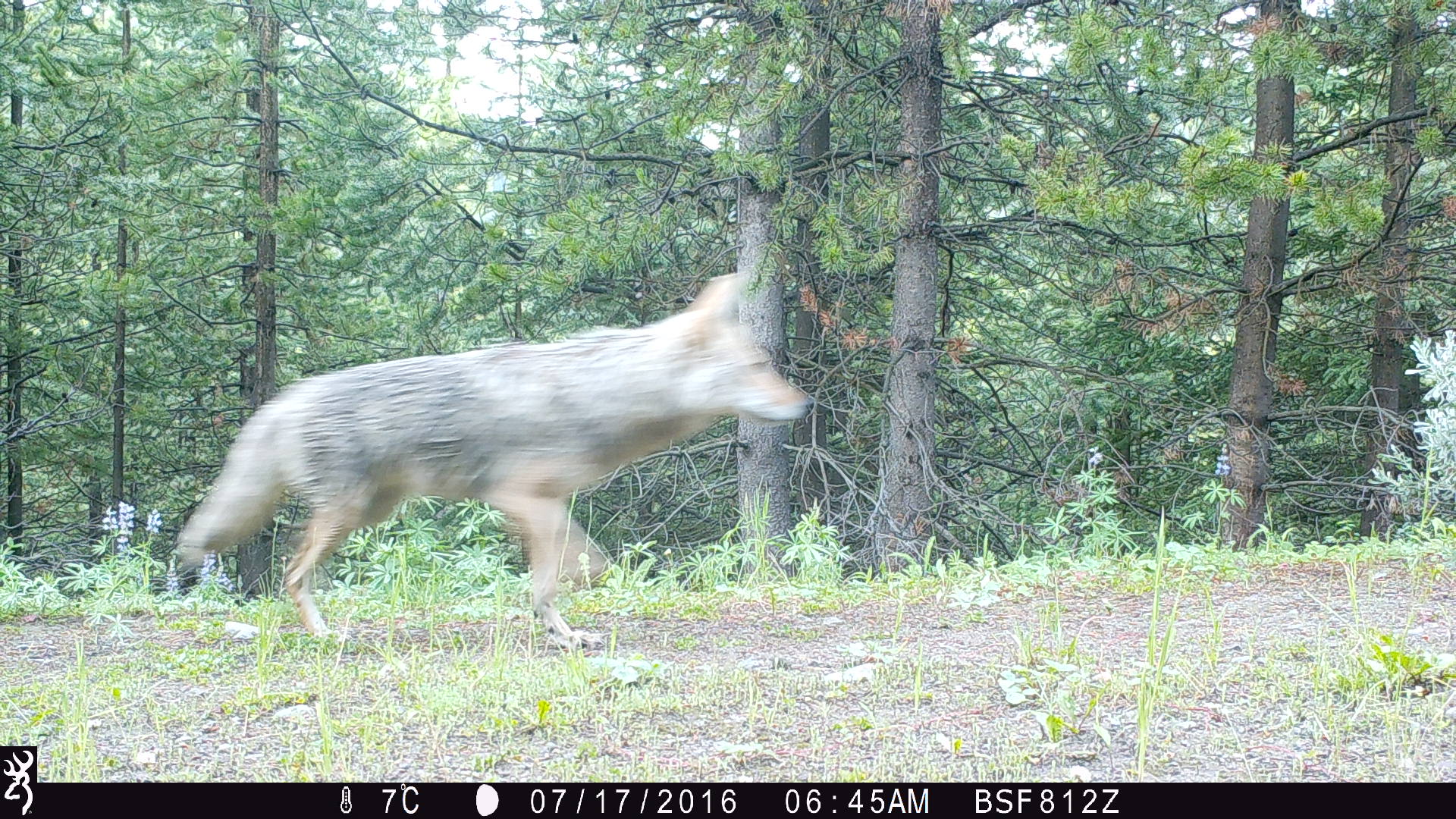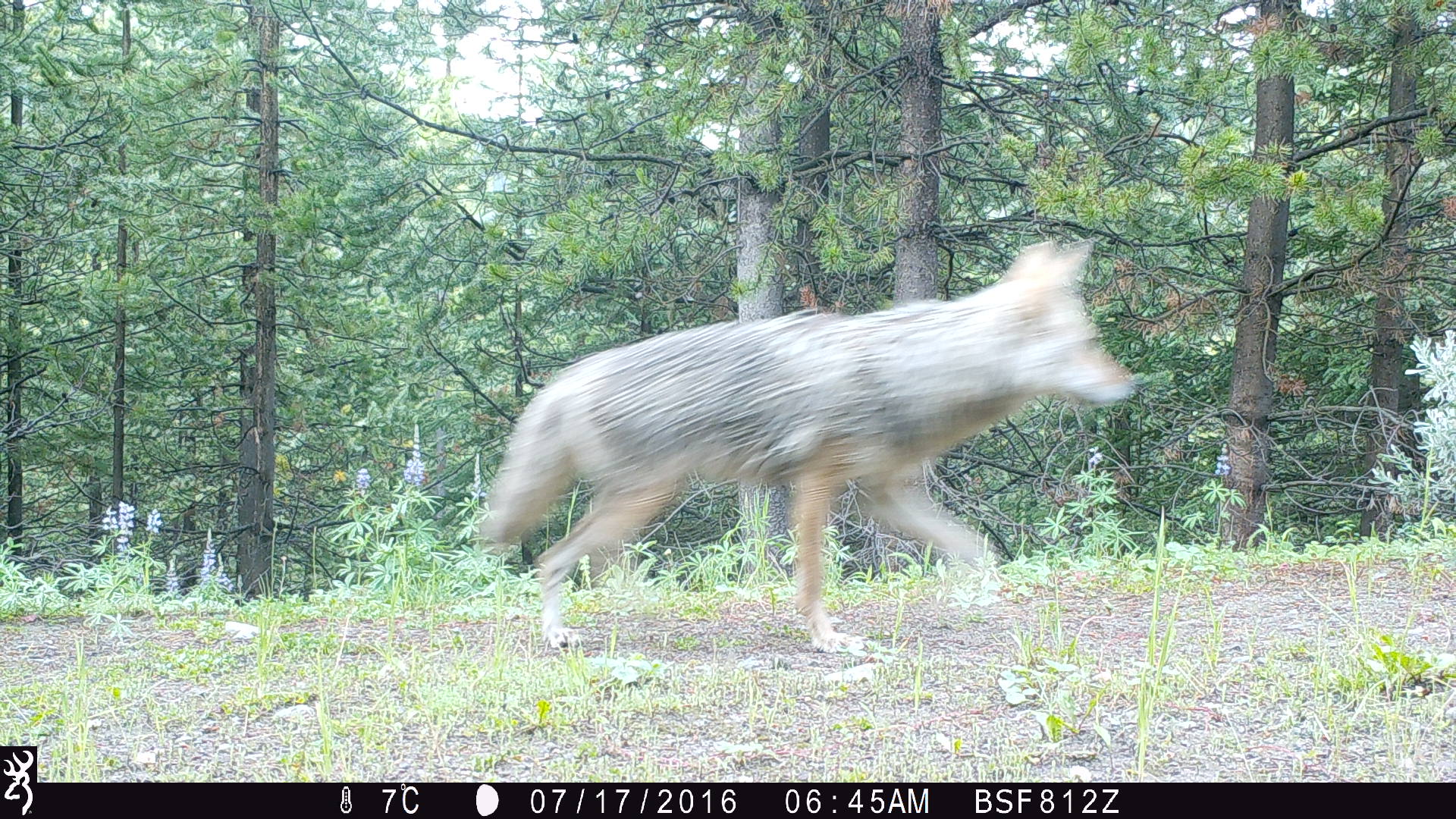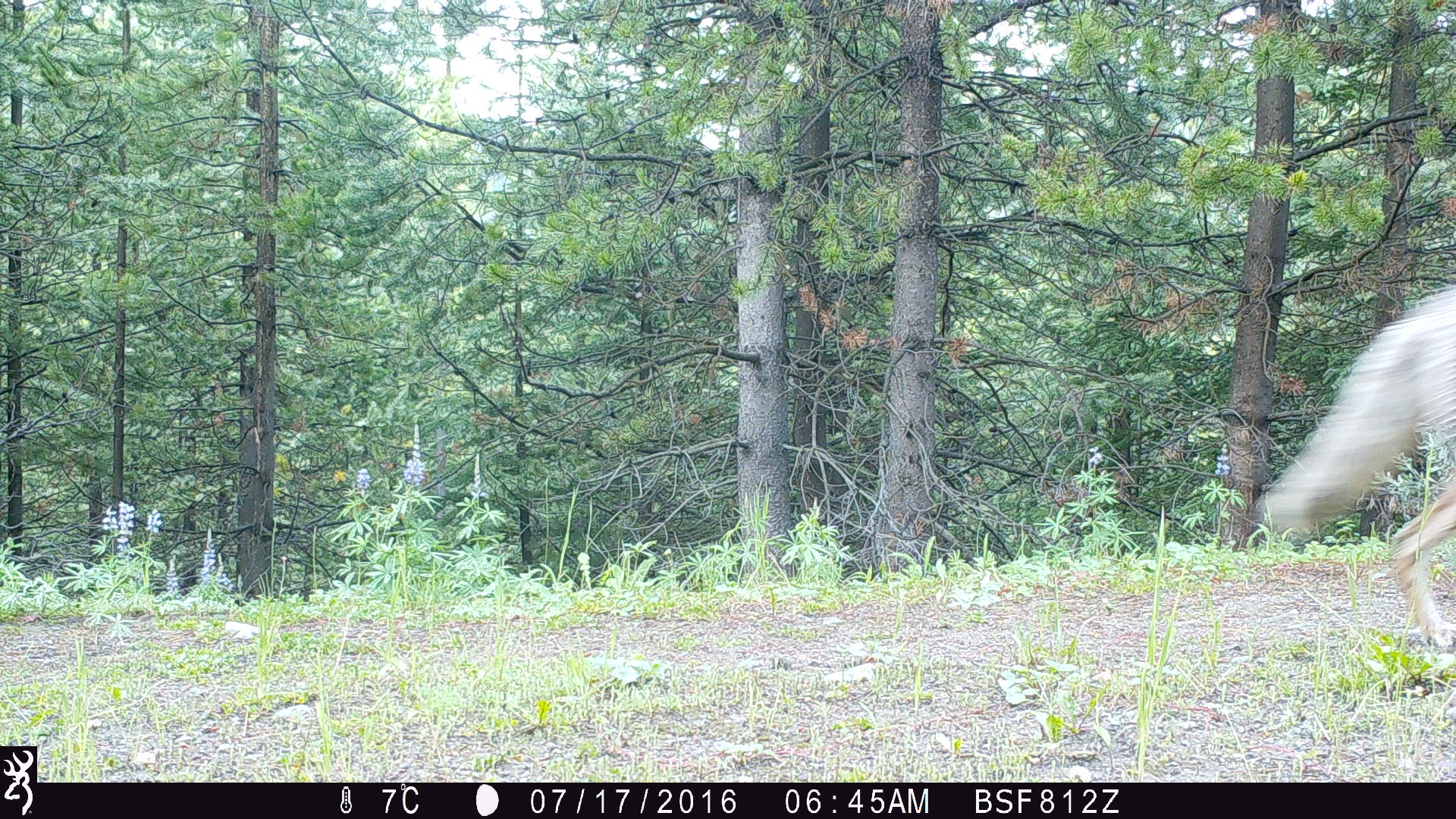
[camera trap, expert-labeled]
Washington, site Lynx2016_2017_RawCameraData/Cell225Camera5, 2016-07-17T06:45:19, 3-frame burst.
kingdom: Animalia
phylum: Chordata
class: Mammalia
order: Carnivora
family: Canidae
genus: Canis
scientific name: Canis latrans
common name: coyote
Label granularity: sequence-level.